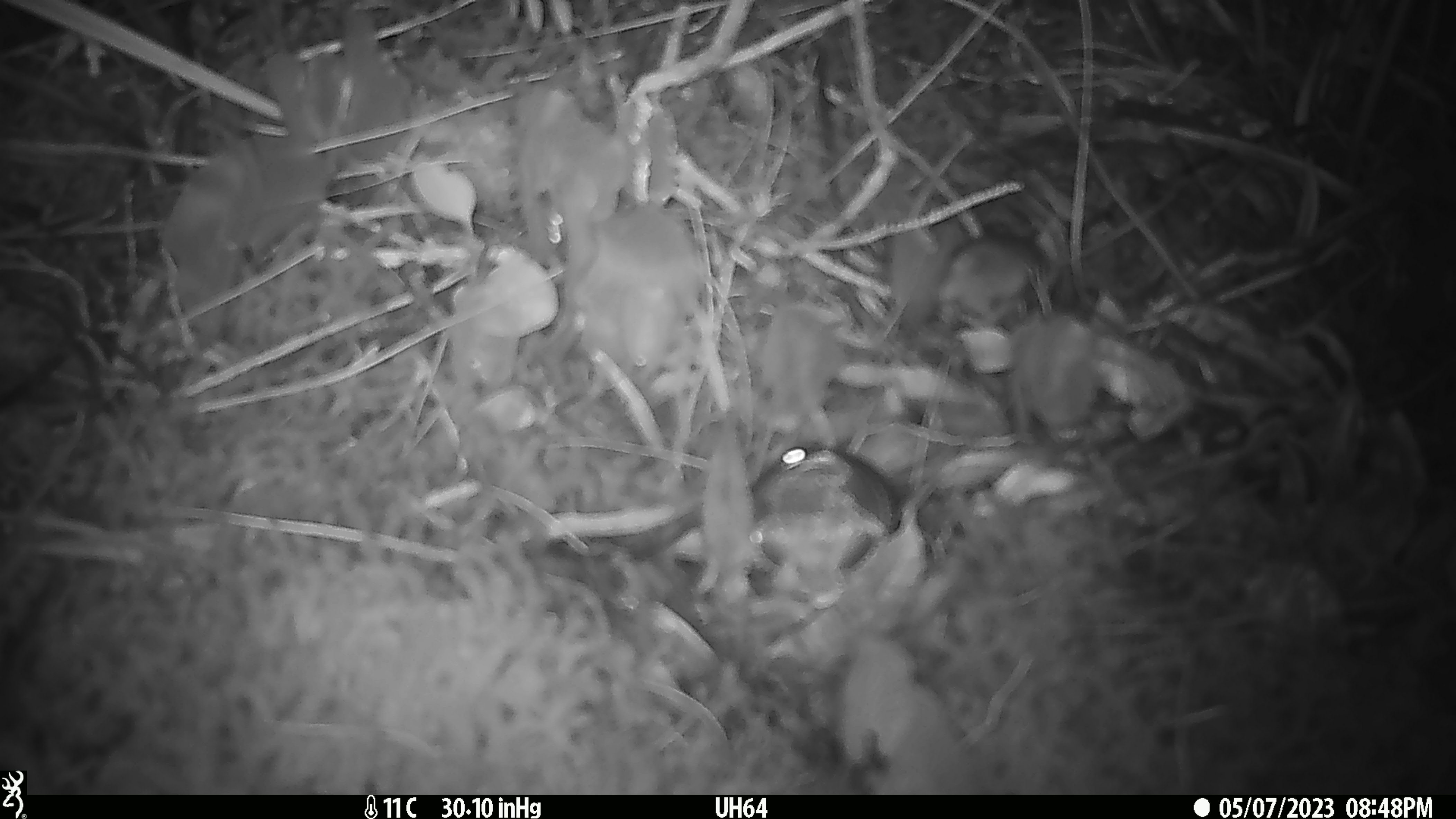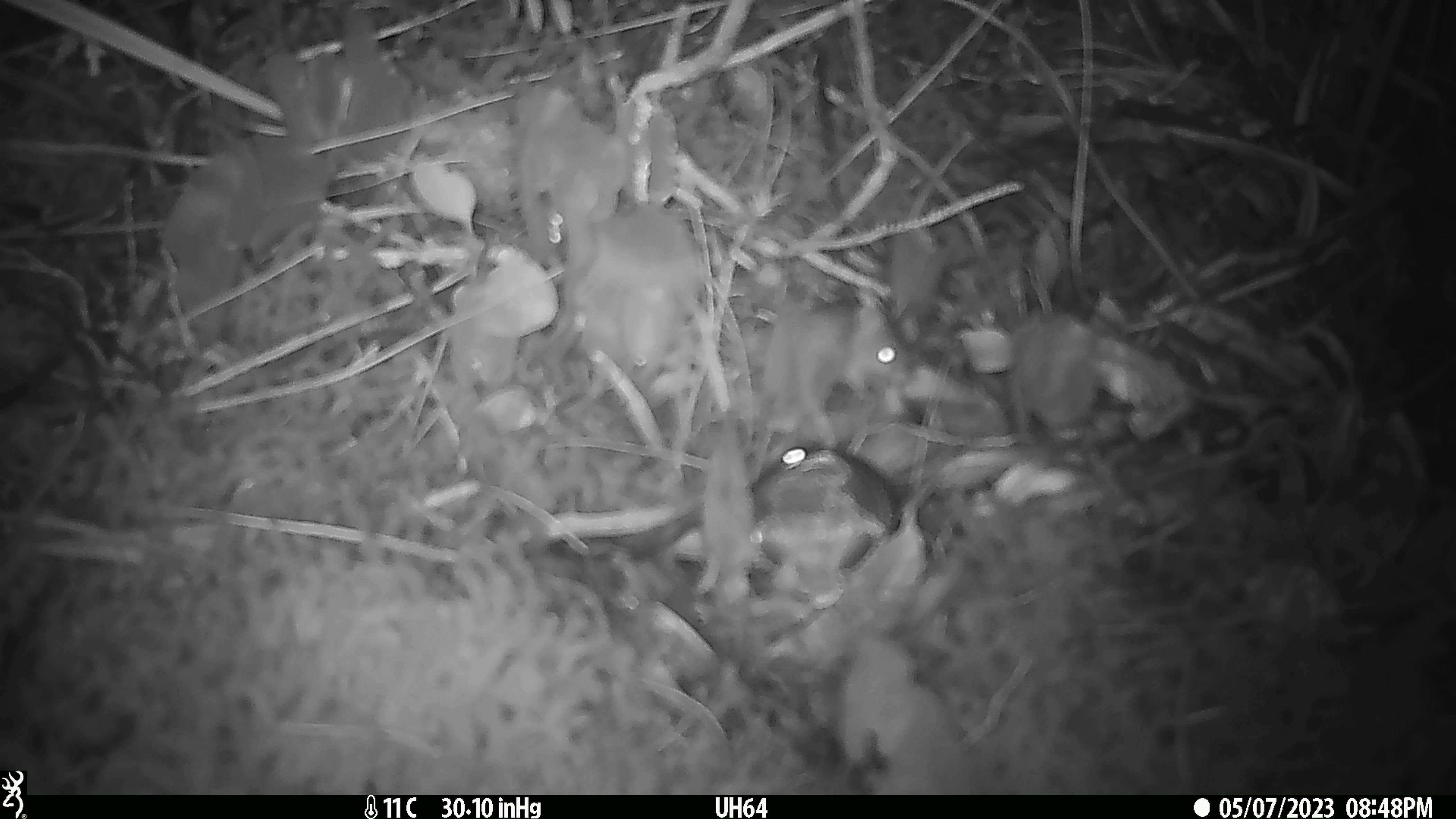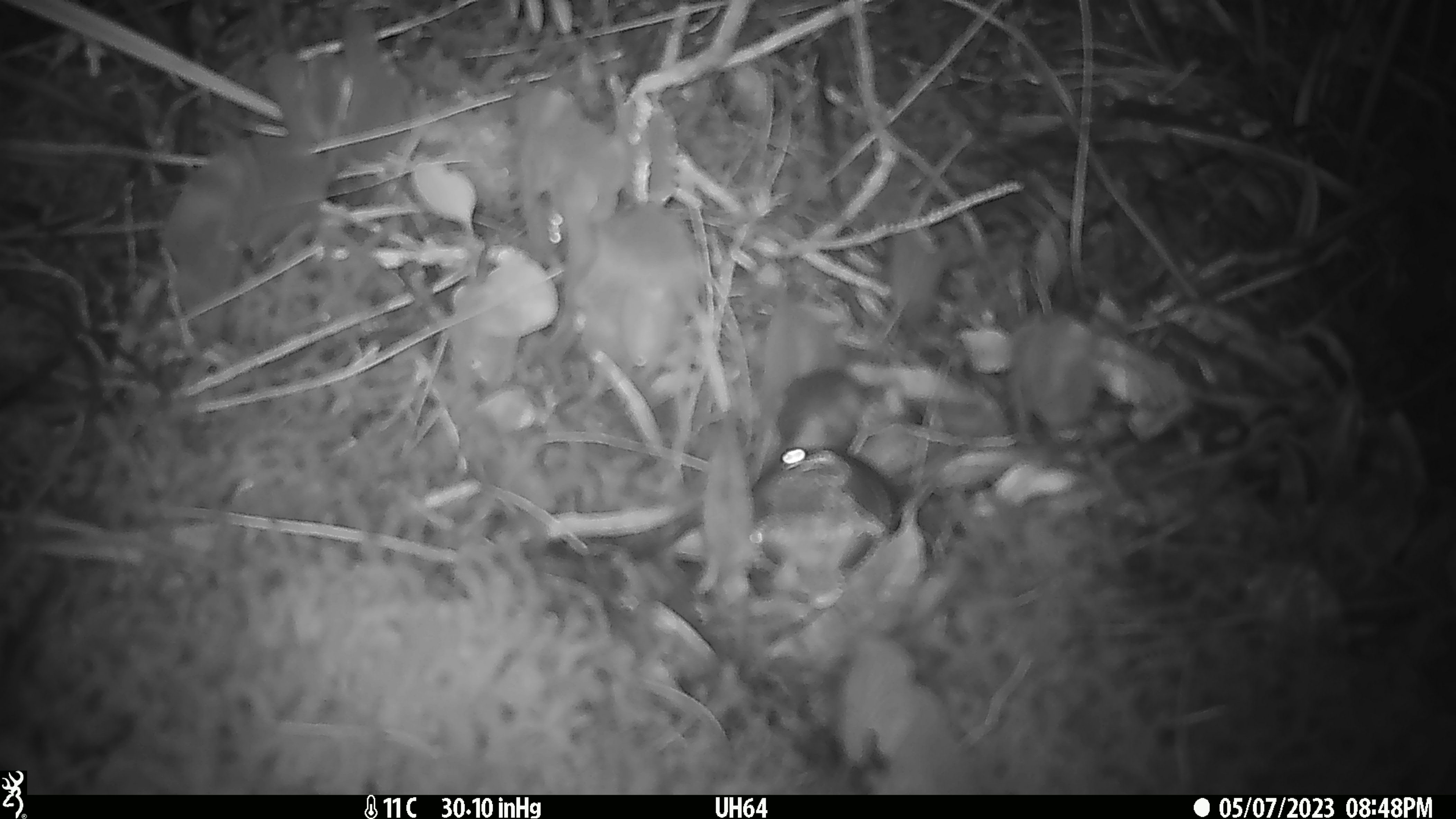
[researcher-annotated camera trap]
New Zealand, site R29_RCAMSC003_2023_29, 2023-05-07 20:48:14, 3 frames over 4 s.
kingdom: Animalia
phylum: Chordata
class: Mammalia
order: Rodentia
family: Muridae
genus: Mus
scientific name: Mus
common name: mouse